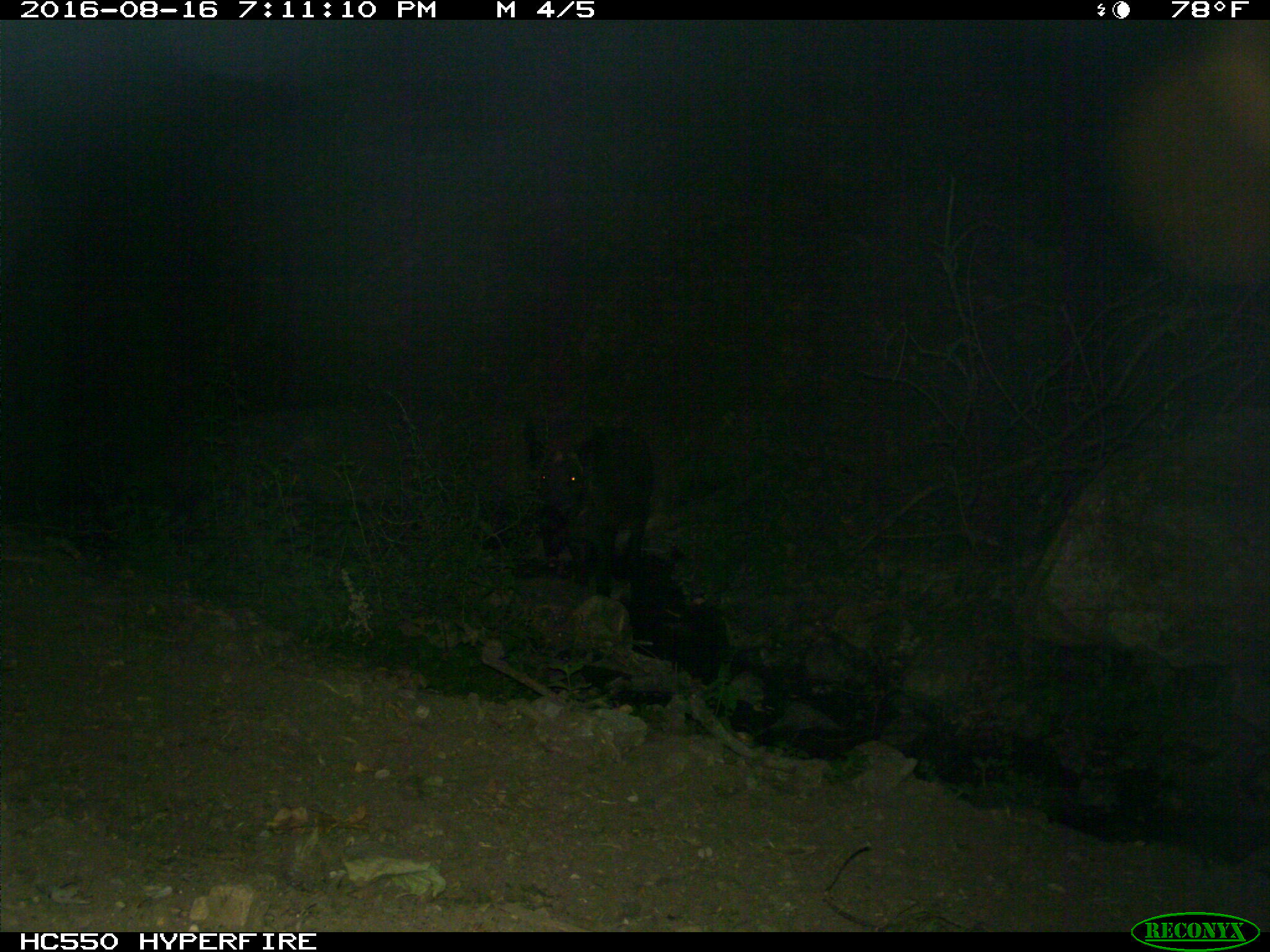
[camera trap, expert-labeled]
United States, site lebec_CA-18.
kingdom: Animalia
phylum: Chordata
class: Mammalia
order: Artiodactyla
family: Suidae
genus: Sus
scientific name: Sus scrofa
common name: wild boar